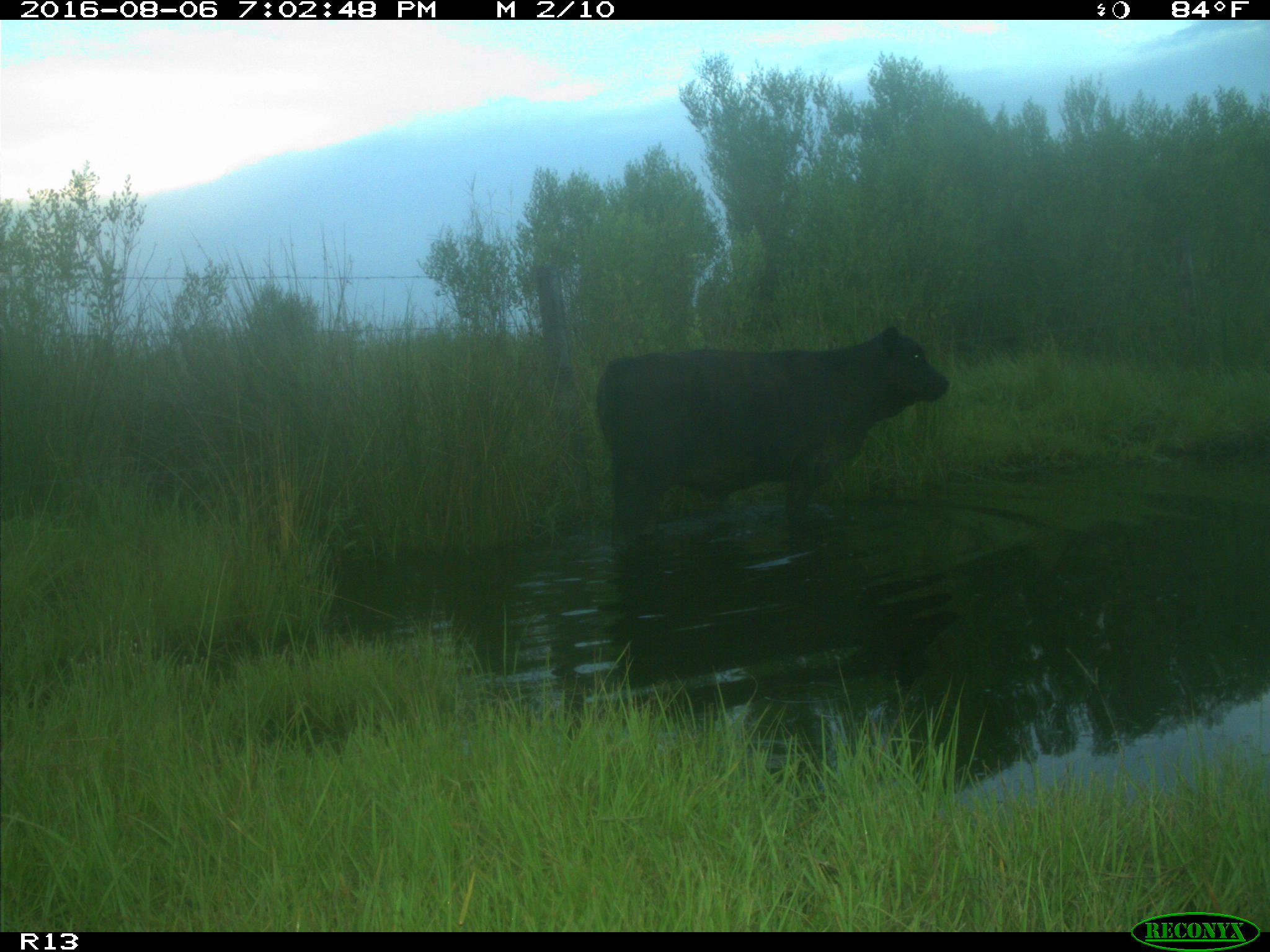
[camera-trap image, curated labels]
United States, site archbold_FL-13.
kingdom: Animalia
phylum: Chordata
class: Mammalia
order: Artiodactyla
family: Bovidae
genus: Bos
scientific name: Bos taurus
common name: domestic cow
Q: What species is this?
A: Bos taurus (domestic cow).